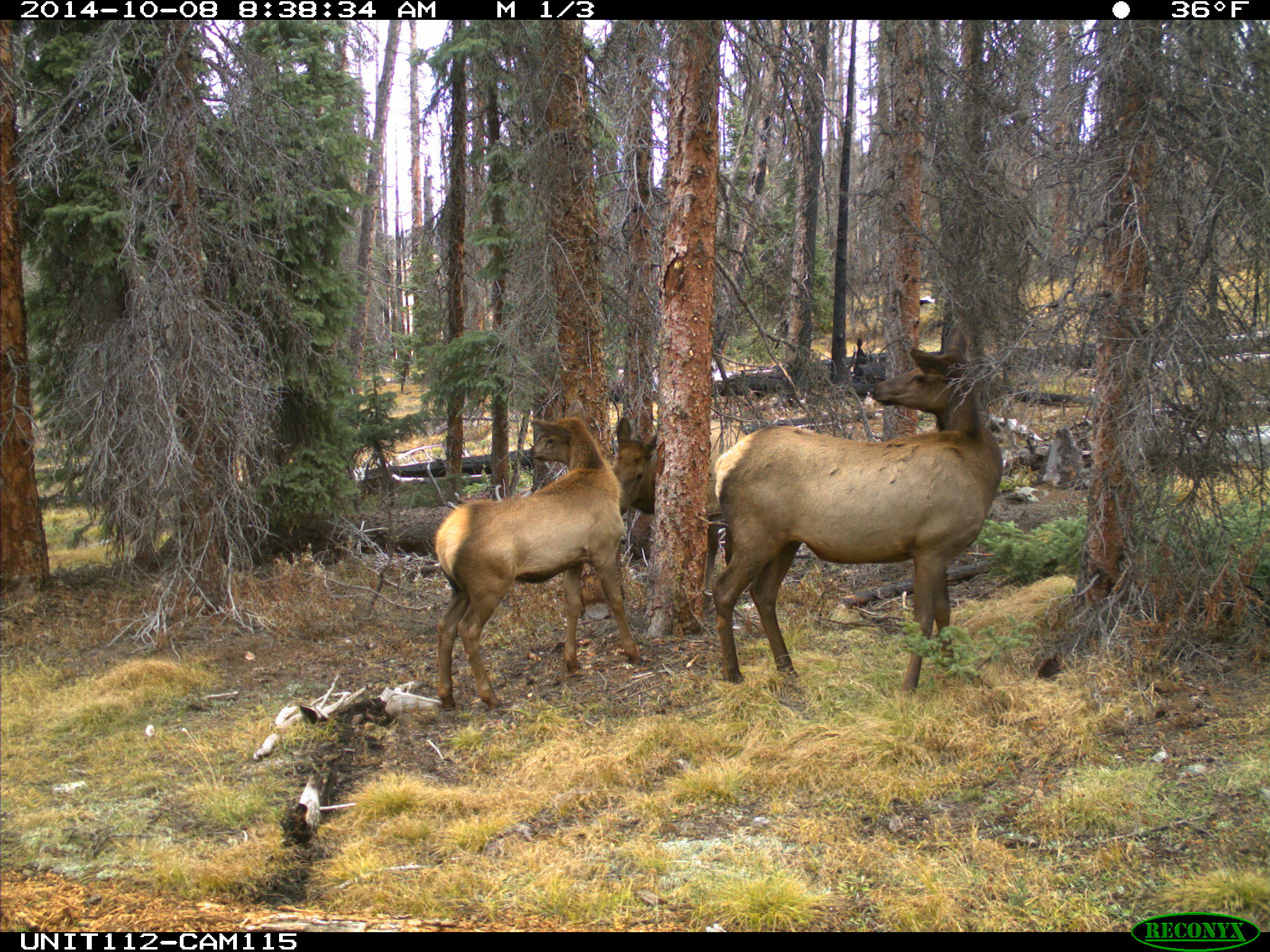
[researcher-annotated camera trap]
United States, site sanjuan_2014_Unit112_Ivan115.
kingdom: Animalia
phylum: Chordata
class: Mammalia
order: Artiodactyla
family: Cervidae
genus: Cervus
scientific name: Cervus elaphus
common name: red deer